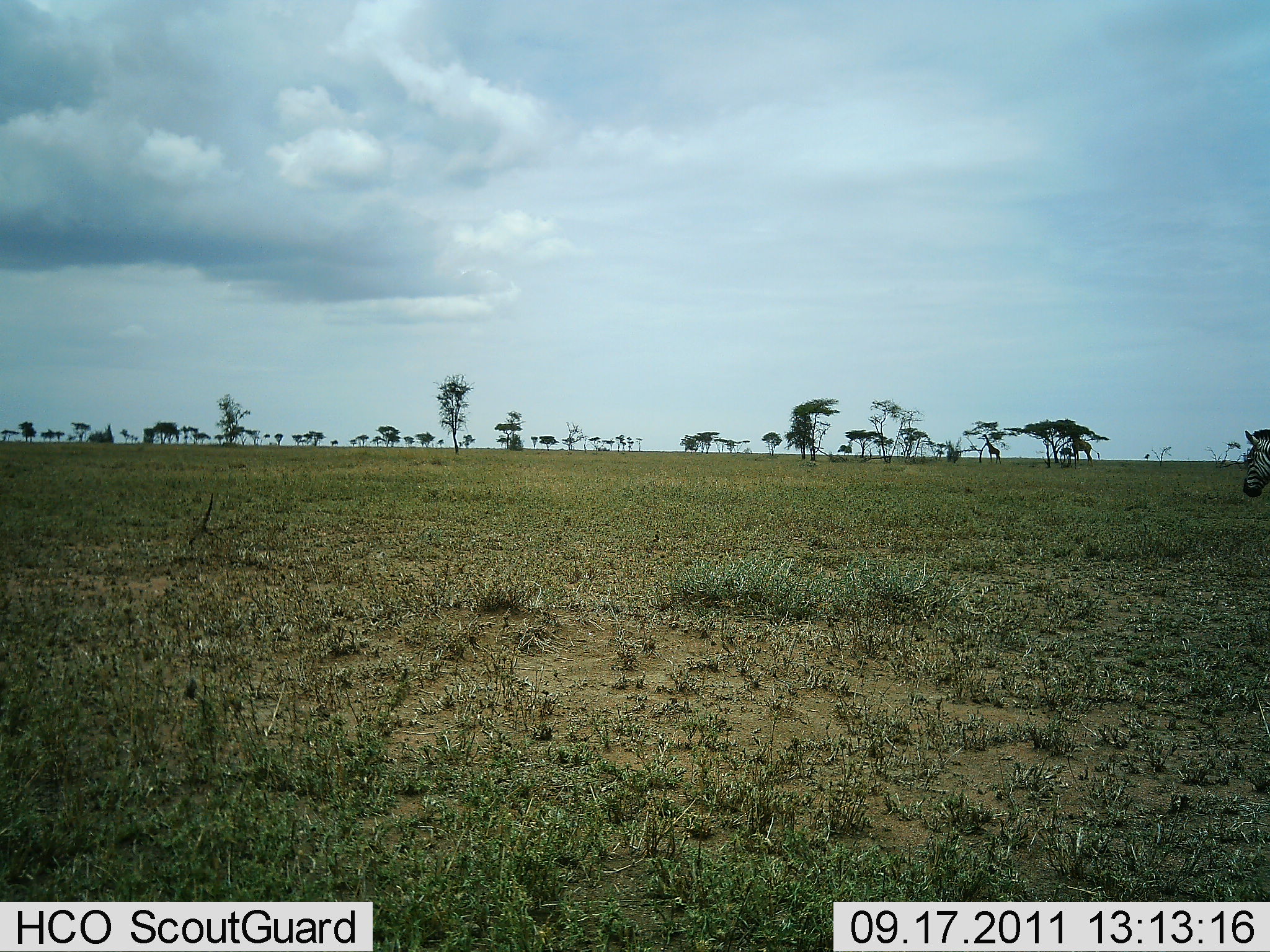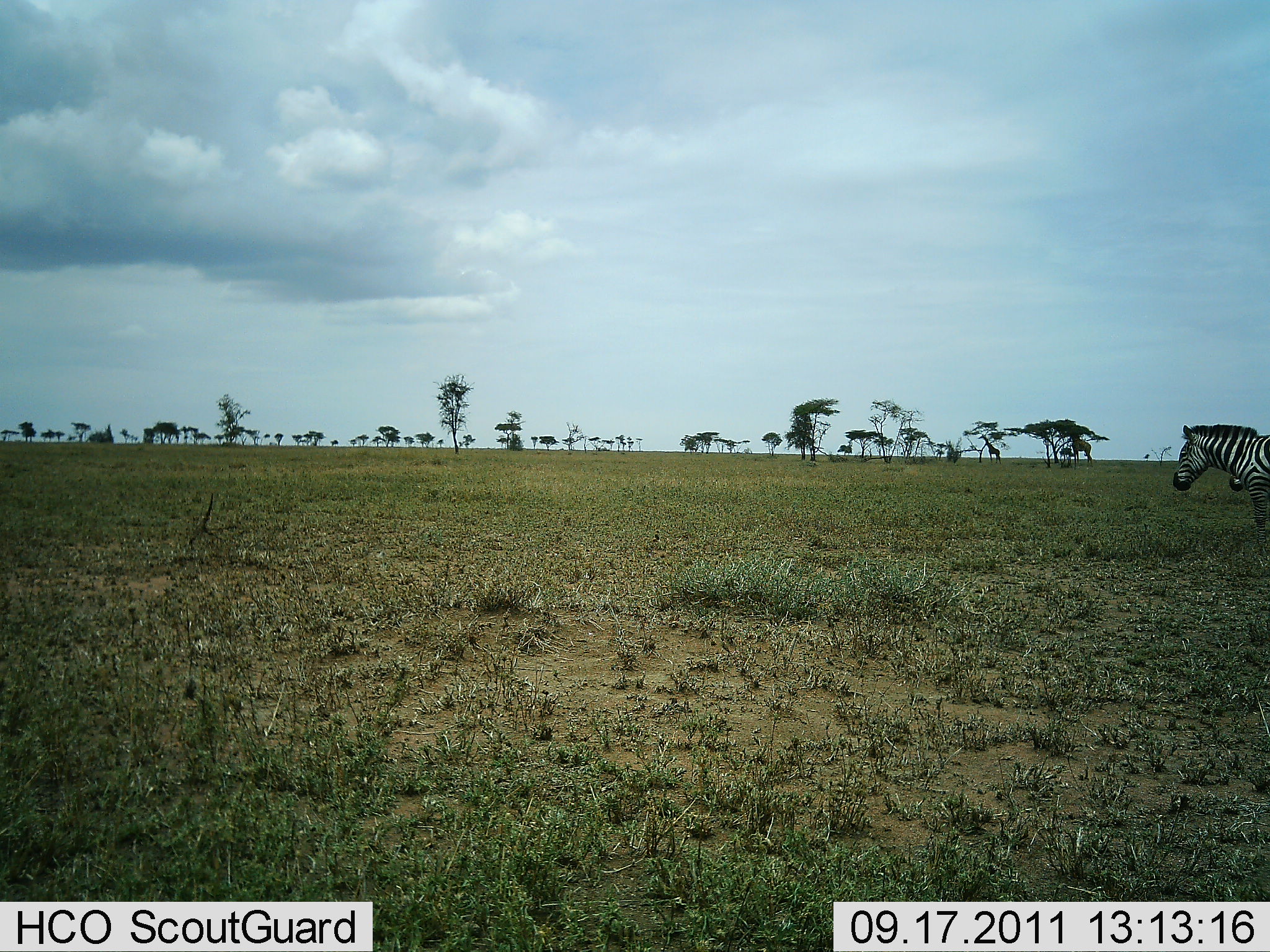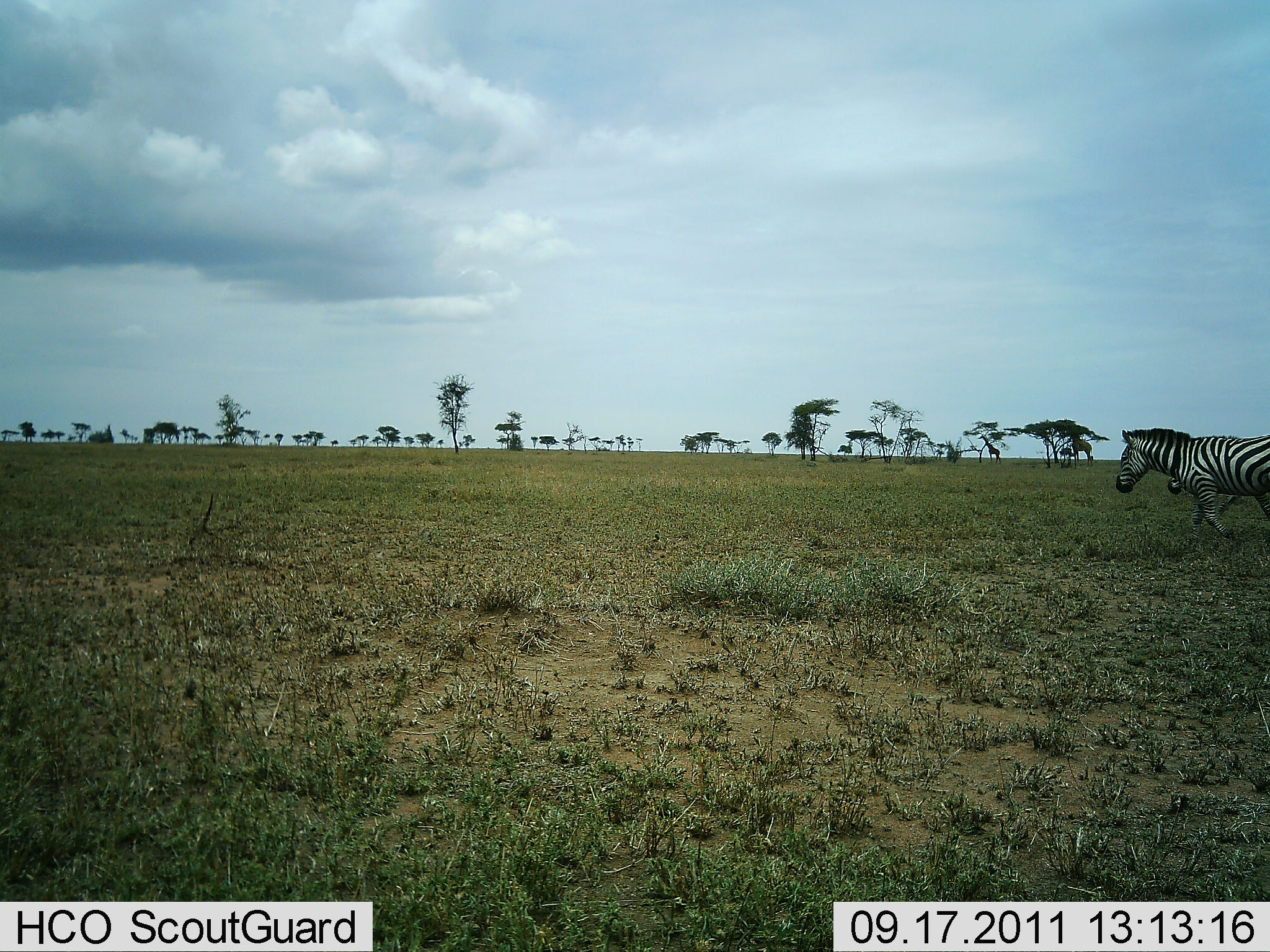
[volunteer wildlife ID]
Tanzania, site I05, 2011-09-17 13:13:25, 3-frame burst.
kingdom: Animalia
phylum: Chordata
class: Mammalia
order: Perissodactyla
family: Equidae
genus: Equus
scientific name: Equus quagga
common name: plains zebra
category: zebra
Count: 2.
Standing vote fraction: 0%.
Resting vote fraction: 0%.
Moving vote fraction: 100%.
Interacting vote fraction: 0%.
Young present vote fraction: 17%.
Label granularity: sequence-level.